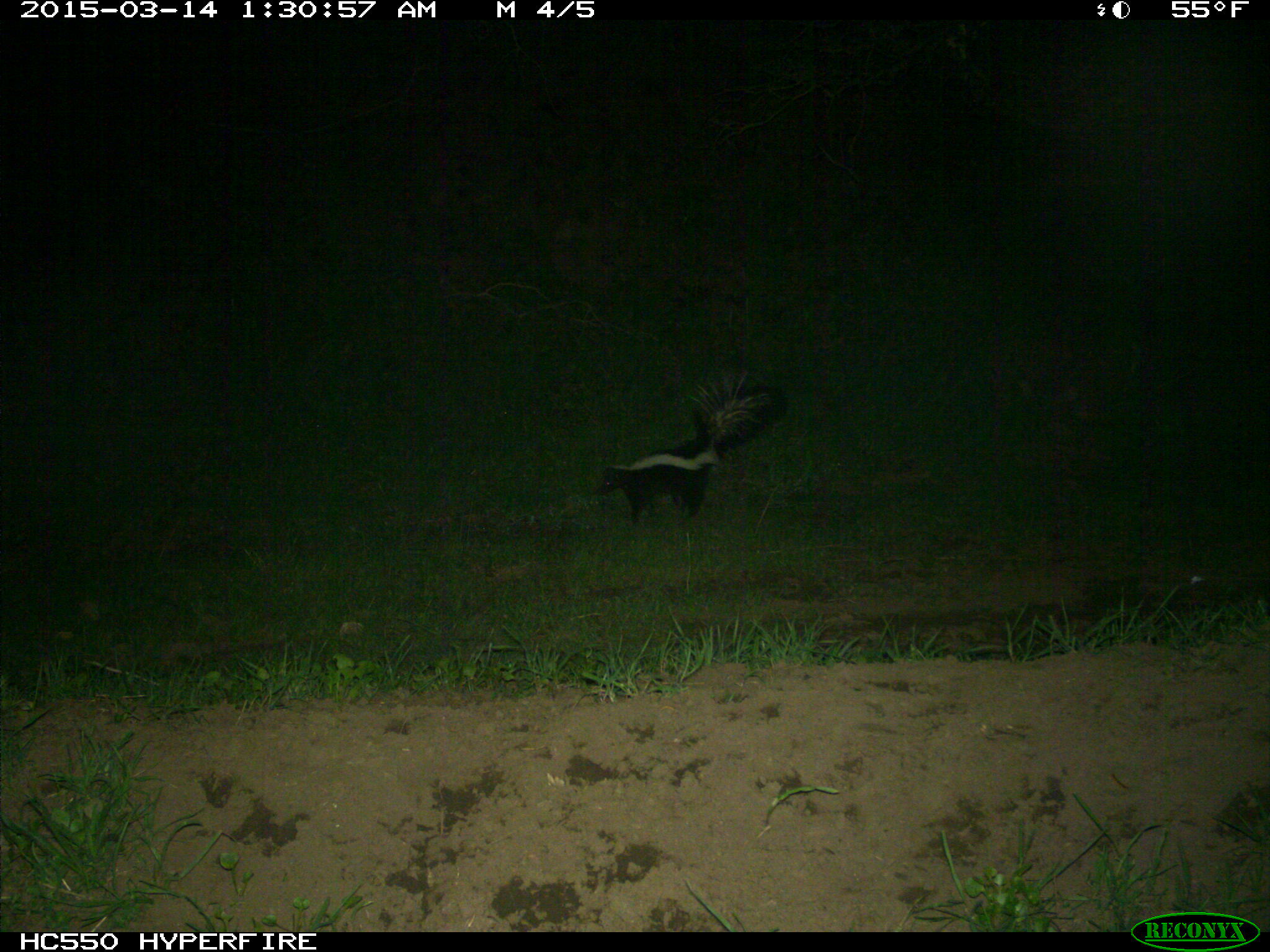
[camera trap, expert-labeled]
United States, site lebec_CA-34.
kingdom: Animalia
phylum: Chordata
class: Mammalia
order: Carnivora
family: Mephitidae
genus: Mephitis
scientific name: Mephitis mephitis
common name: striped skunk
Mephitis mephitis (striped skunk).